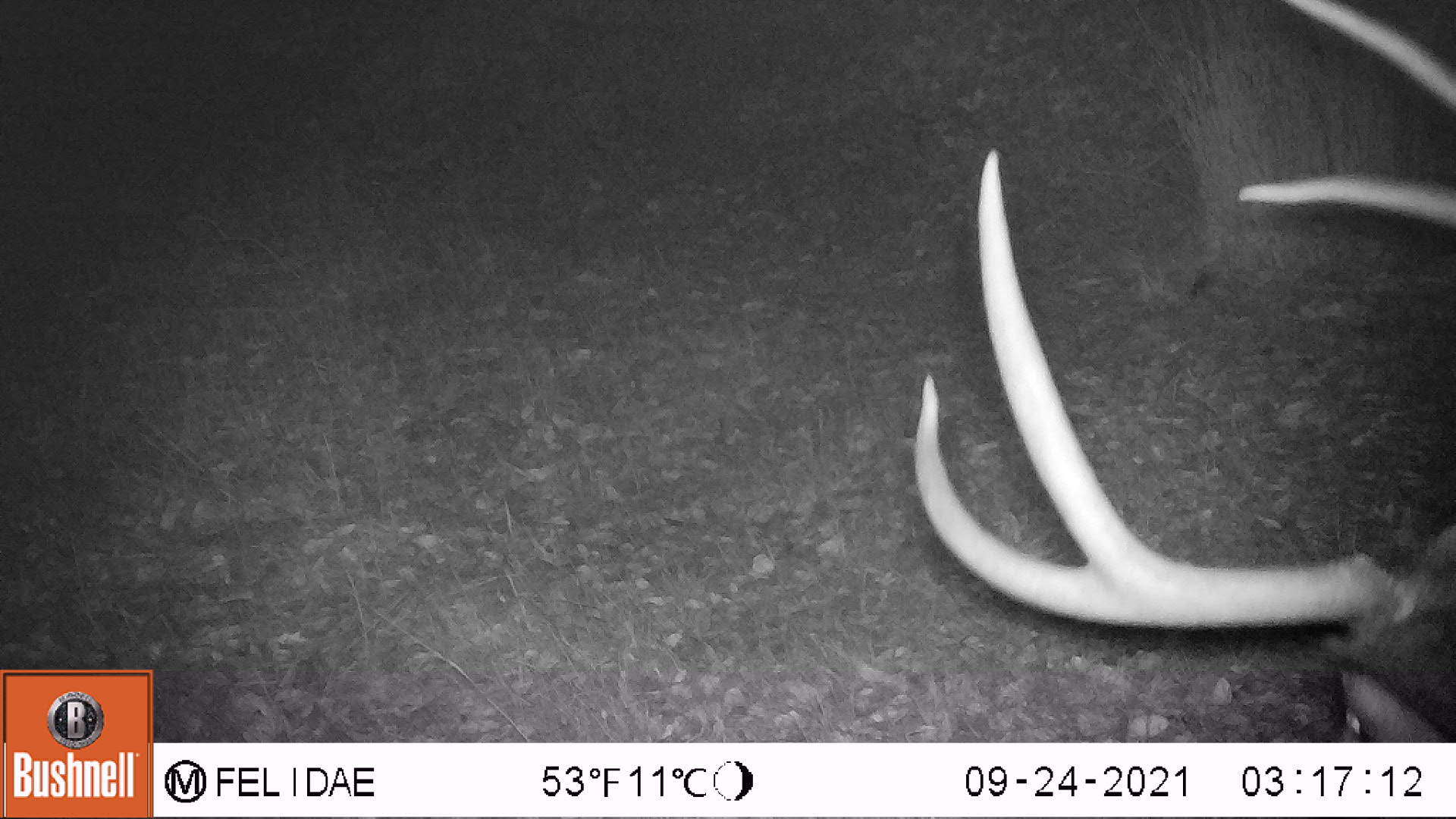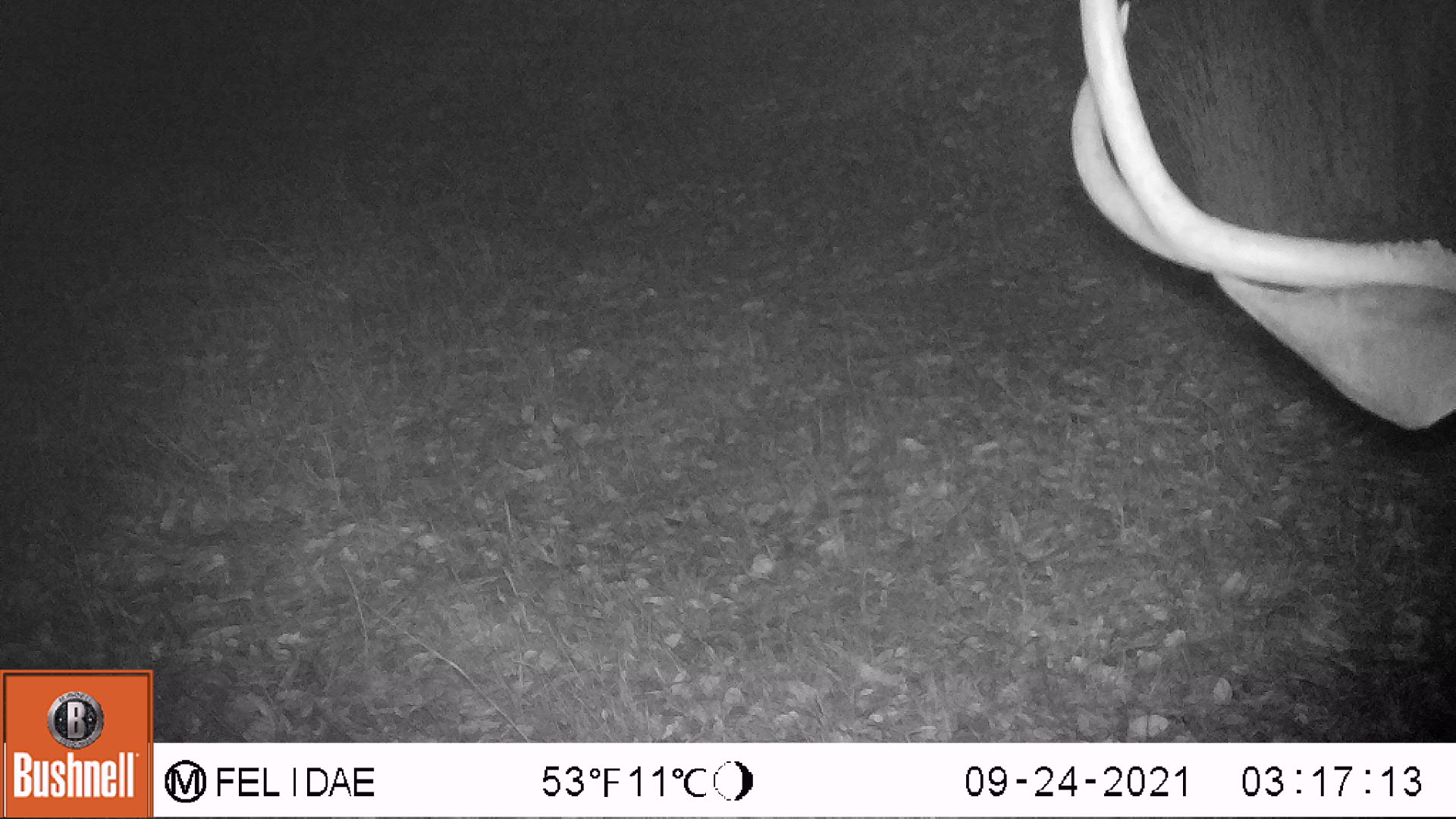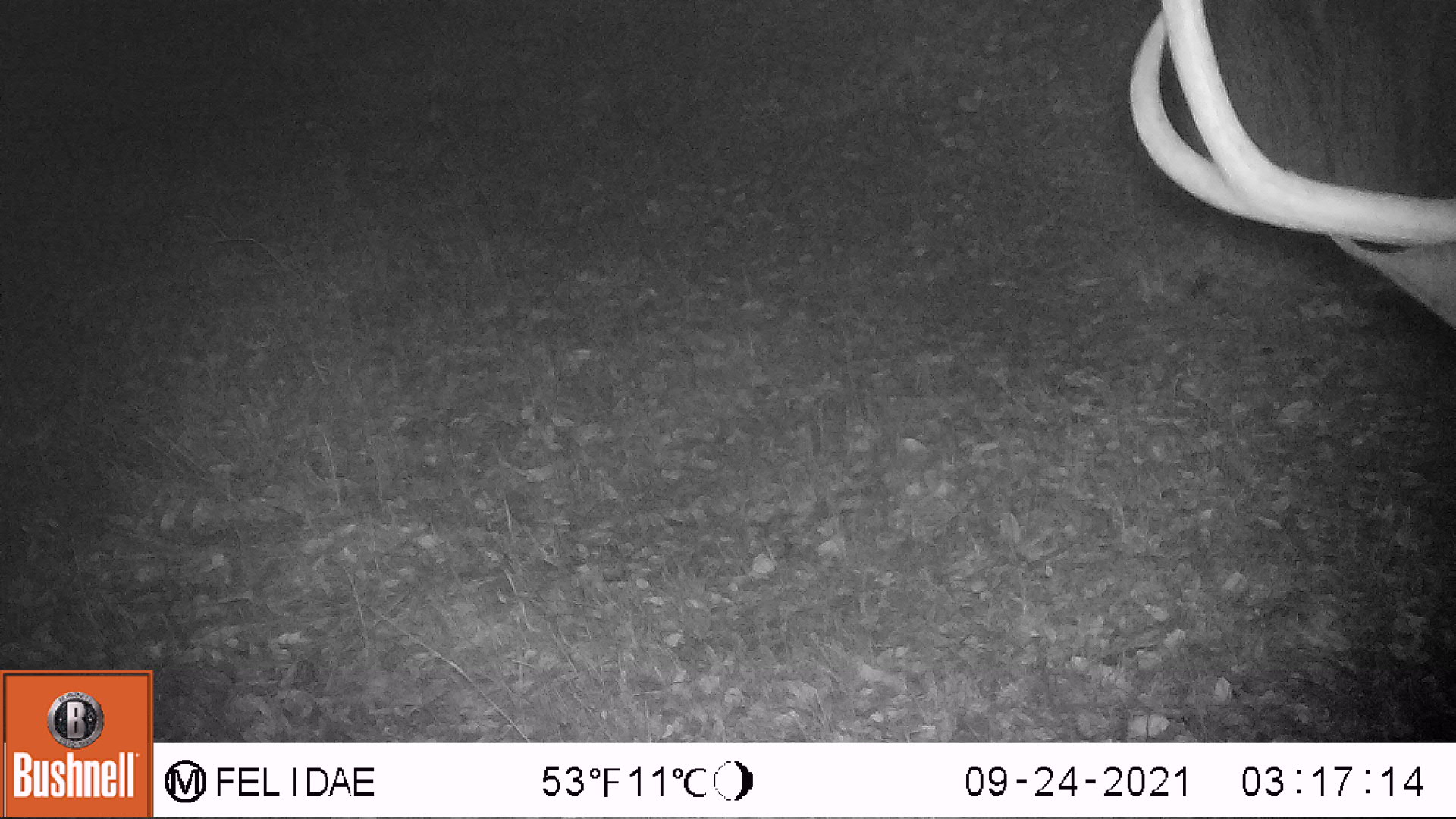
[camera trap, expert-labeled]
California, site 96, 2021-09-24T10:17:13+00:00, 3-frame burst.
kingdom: Animalia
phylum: Chordata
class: Mammalia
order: Artiodactyla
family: Cervidae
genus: Odocoileus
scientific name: Odocoileus hemionus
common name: mule deer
Mule deer (Odocoileus hemionus).